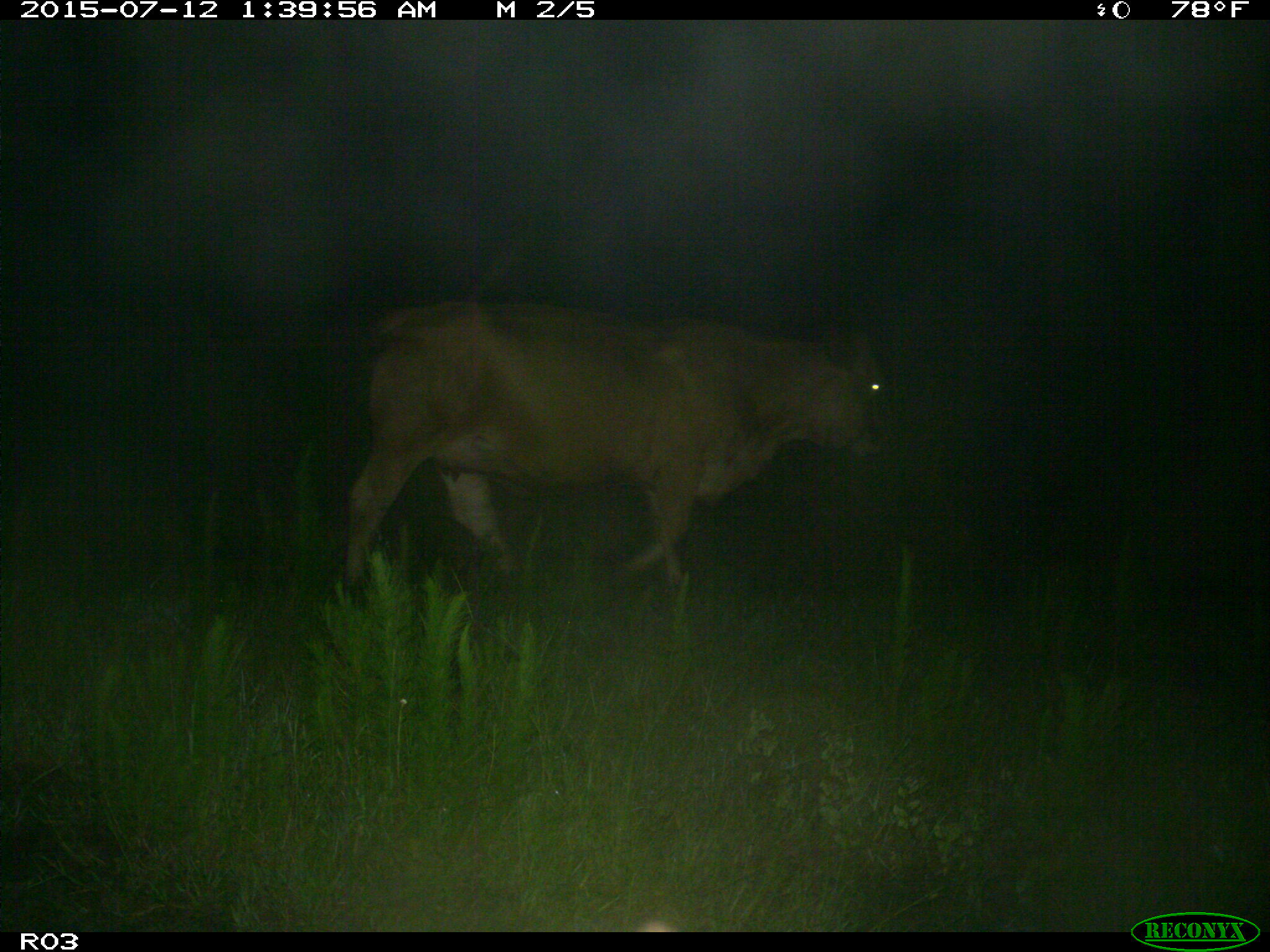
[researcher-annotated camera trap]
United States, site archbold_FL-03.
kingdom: Animalia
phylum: Chordata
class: Mammalia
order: Artiodactyla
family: Bovidae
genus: Bos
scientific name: Bos taurus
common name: domestic cow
Bos taurus (domestic cow).